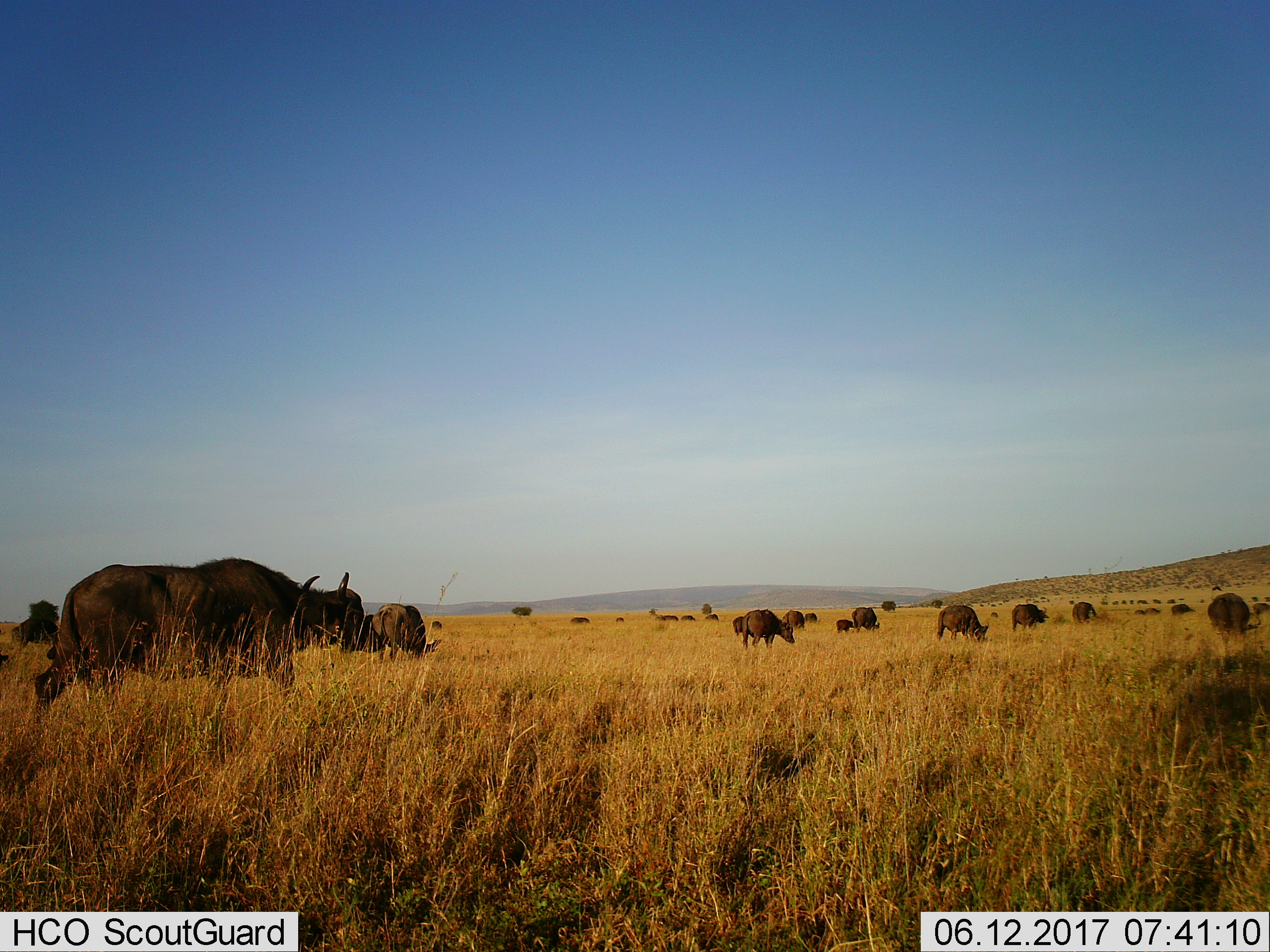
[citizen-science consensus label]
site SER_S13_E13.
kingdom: Animalia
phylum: Chordata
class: Mammalia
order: Artiodactyla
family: Bovidae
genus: Syncerus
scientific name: Syncerus caffer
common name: african buffalo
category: buffalo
Buffalo (african buffalo) (Syncerus caffer), count 11-50. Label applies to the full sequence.